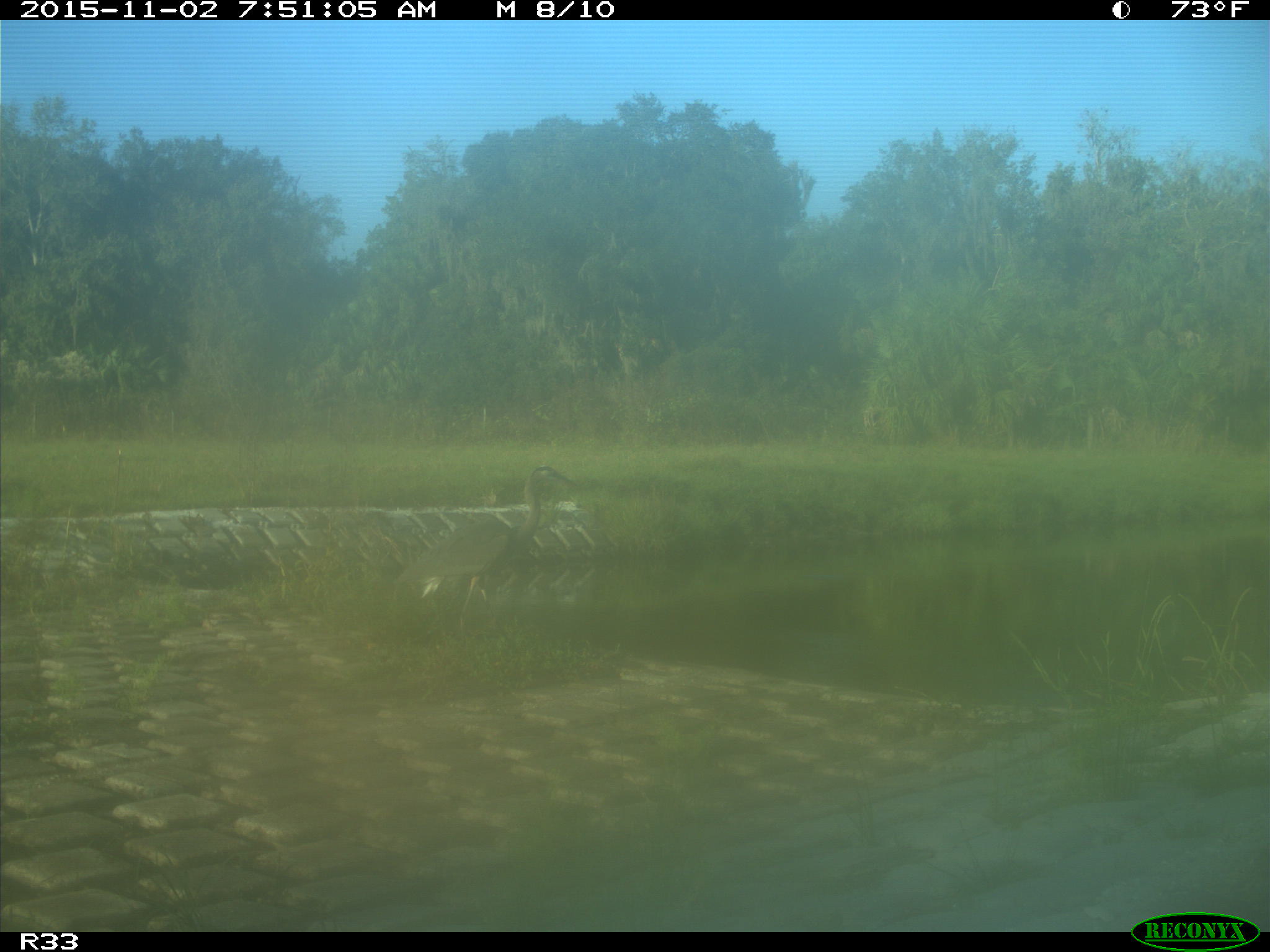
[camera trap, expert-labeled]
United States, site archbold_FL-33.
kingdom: Animalia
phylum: Chordata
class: Aves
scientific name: Aves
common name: birds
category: unidentified bird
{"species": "unidentified bird (birds) (Aves)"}